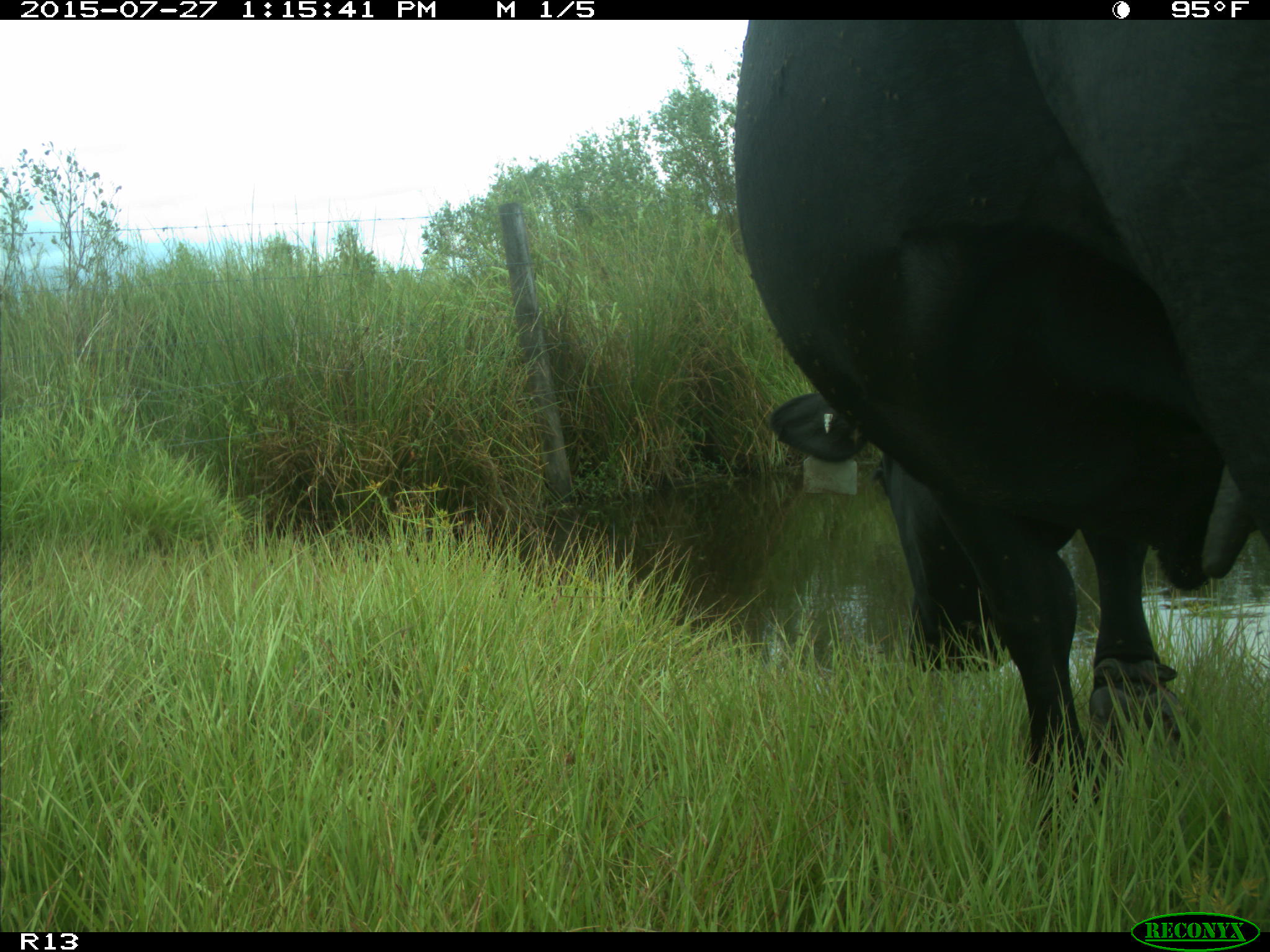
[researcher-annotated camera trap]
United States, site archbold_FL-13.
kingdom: Animalia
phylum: Chordata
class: Mammalia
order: Artiodactyla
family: Bovidae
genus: Bos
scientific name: Bos taurus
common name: domestic cow